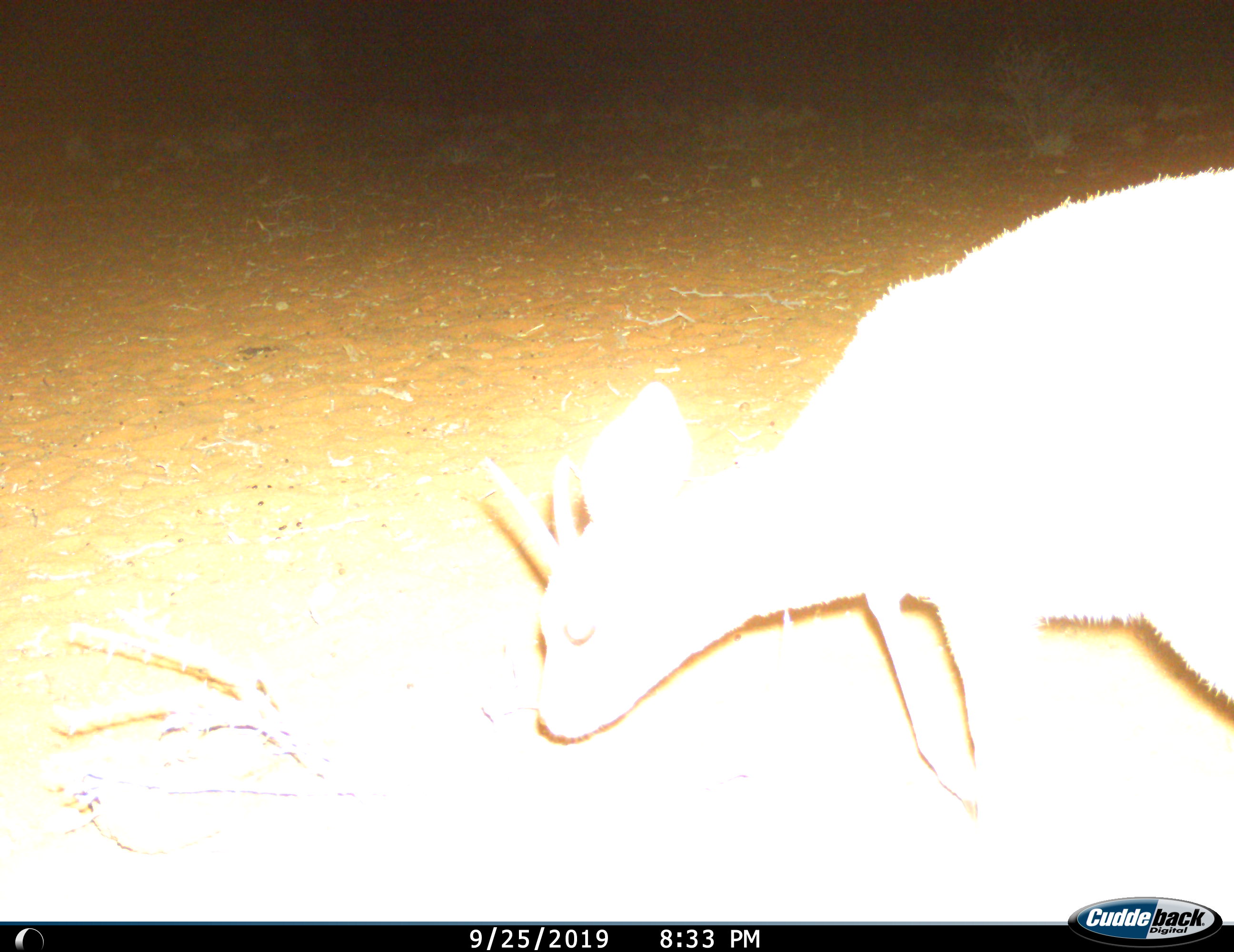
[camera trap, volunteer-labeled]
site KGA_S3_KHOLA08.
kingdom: Animalia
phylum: Chordata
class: Mammalia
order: Artiodactyla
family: Bovidae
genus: Raphicerus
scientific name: Raphicerus campestris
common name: steenbok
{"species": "steenbok (Raphicerus campestris)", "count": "1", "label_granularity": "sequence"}